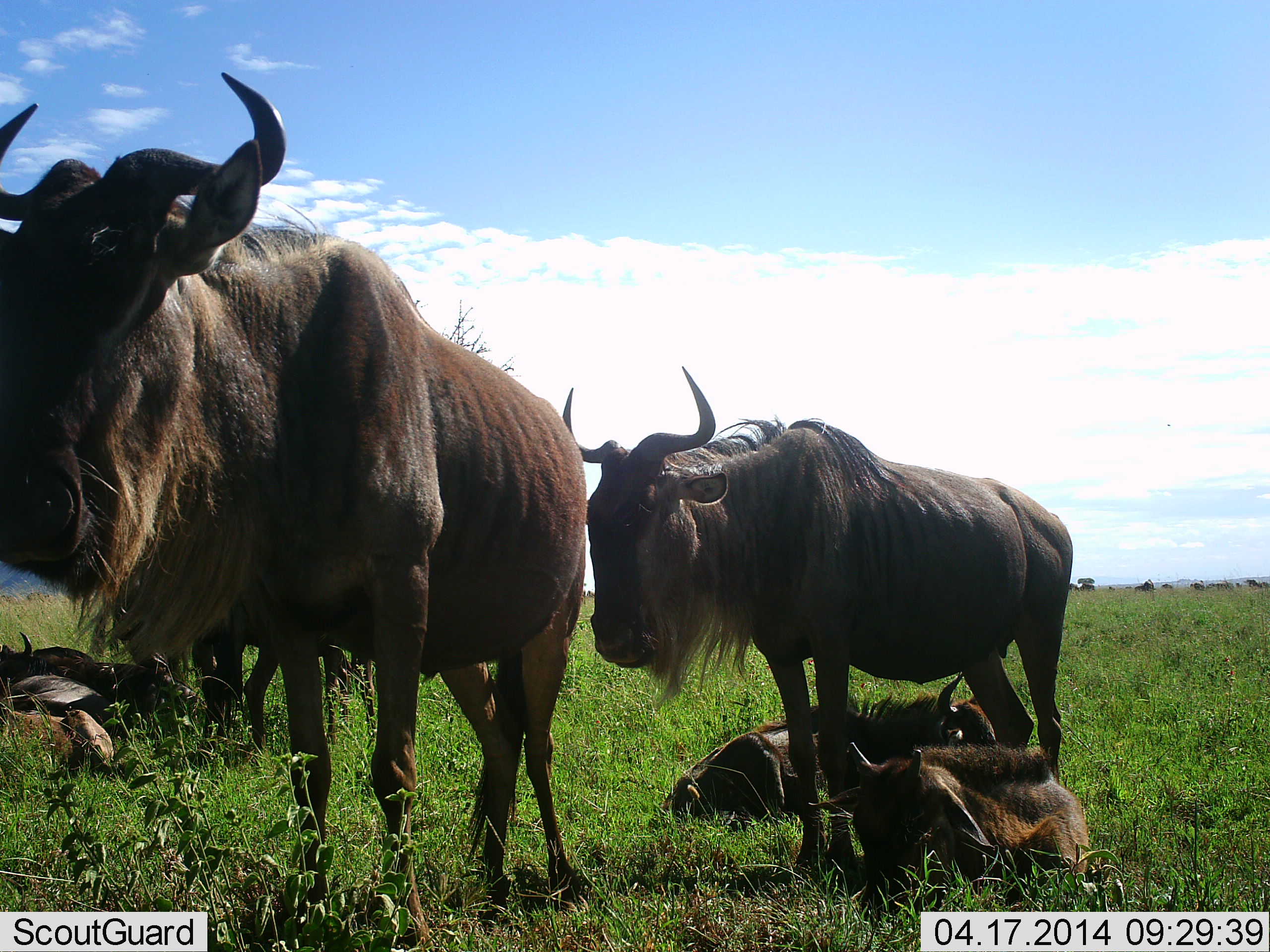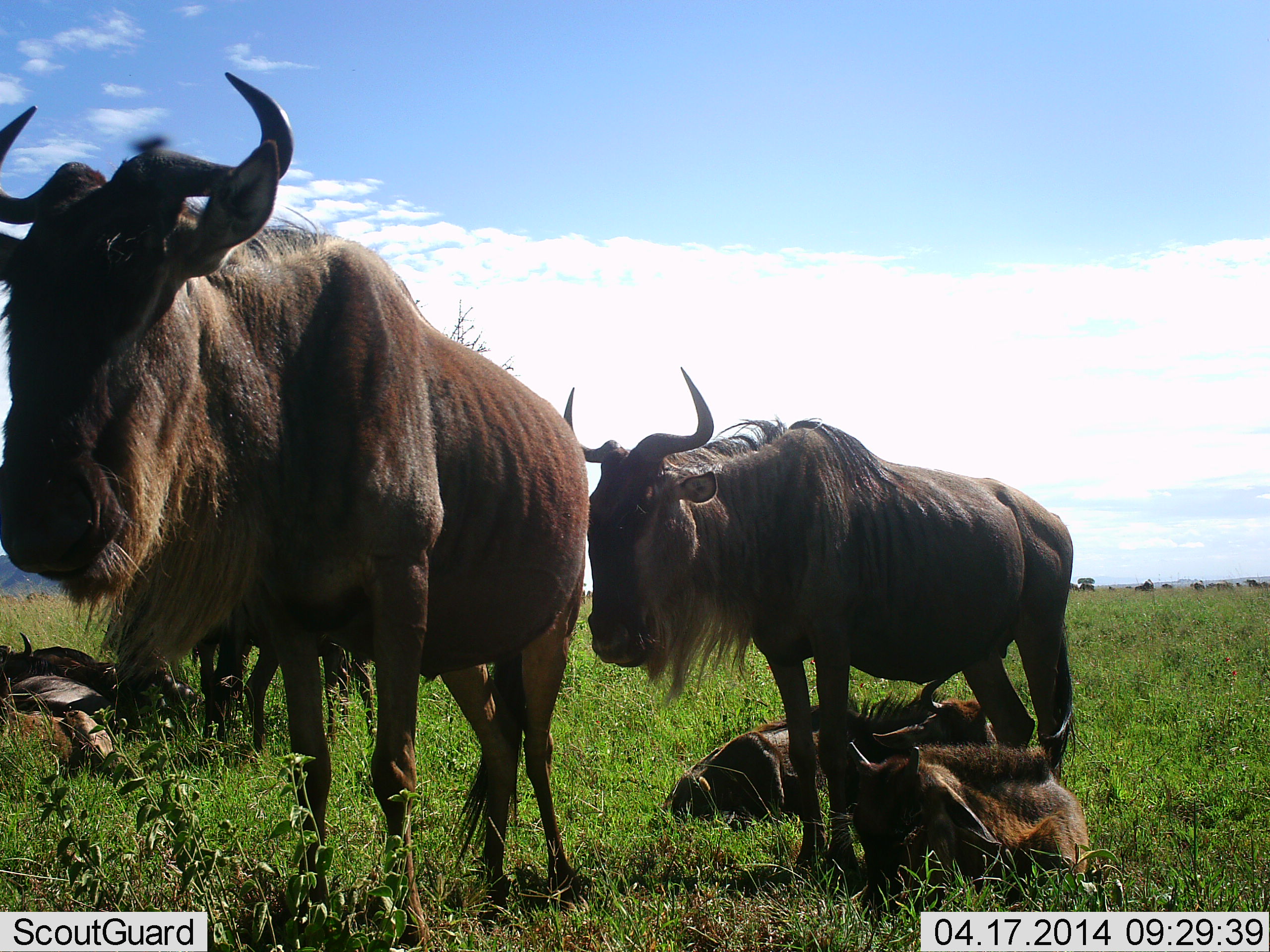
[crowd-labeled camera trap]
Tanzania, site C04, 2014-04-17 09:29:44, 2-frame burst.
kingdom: Animalia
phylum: Chordata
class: Mammalia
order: Artiodactyla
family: Bovidae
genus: Connochaetes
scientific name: Connochaetes taurinus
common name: blue wildebeest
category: wildebeest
Wildebeest (blue wildebeest) (Connochaetes taurinus), count 6. Behavior (volunteer vote fractions): standing 80%, resting 100%, moving 0%, interacting 0%. Young present (vote fraction): 80%. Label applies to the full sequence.